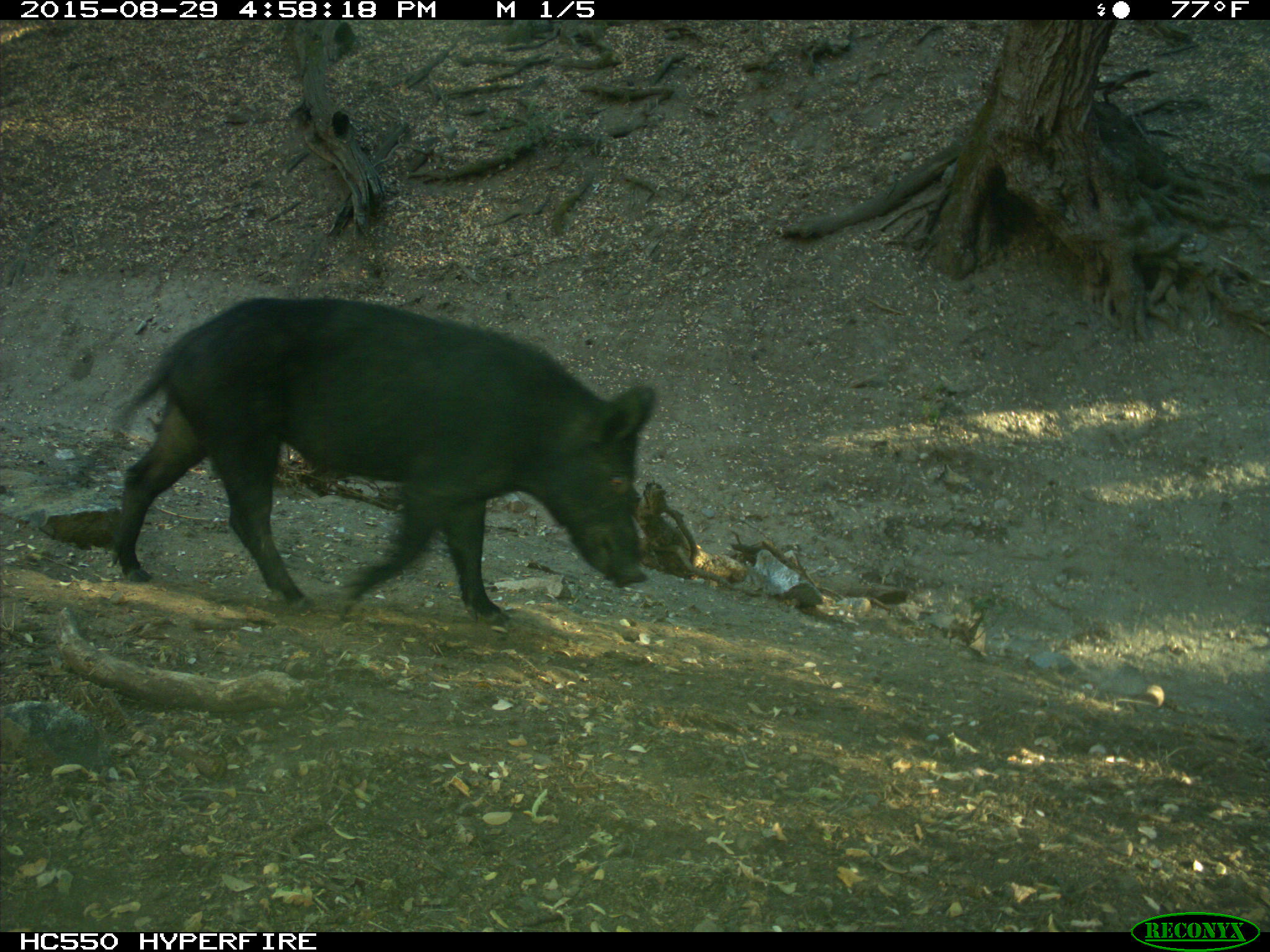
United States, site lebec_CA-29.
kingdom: Animalia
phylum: Chordata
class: Mammalia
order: Artiodactyla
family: Suidae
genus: Sus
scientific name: Sus scrofa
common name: wild boar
Sus scrofa (wild boar).